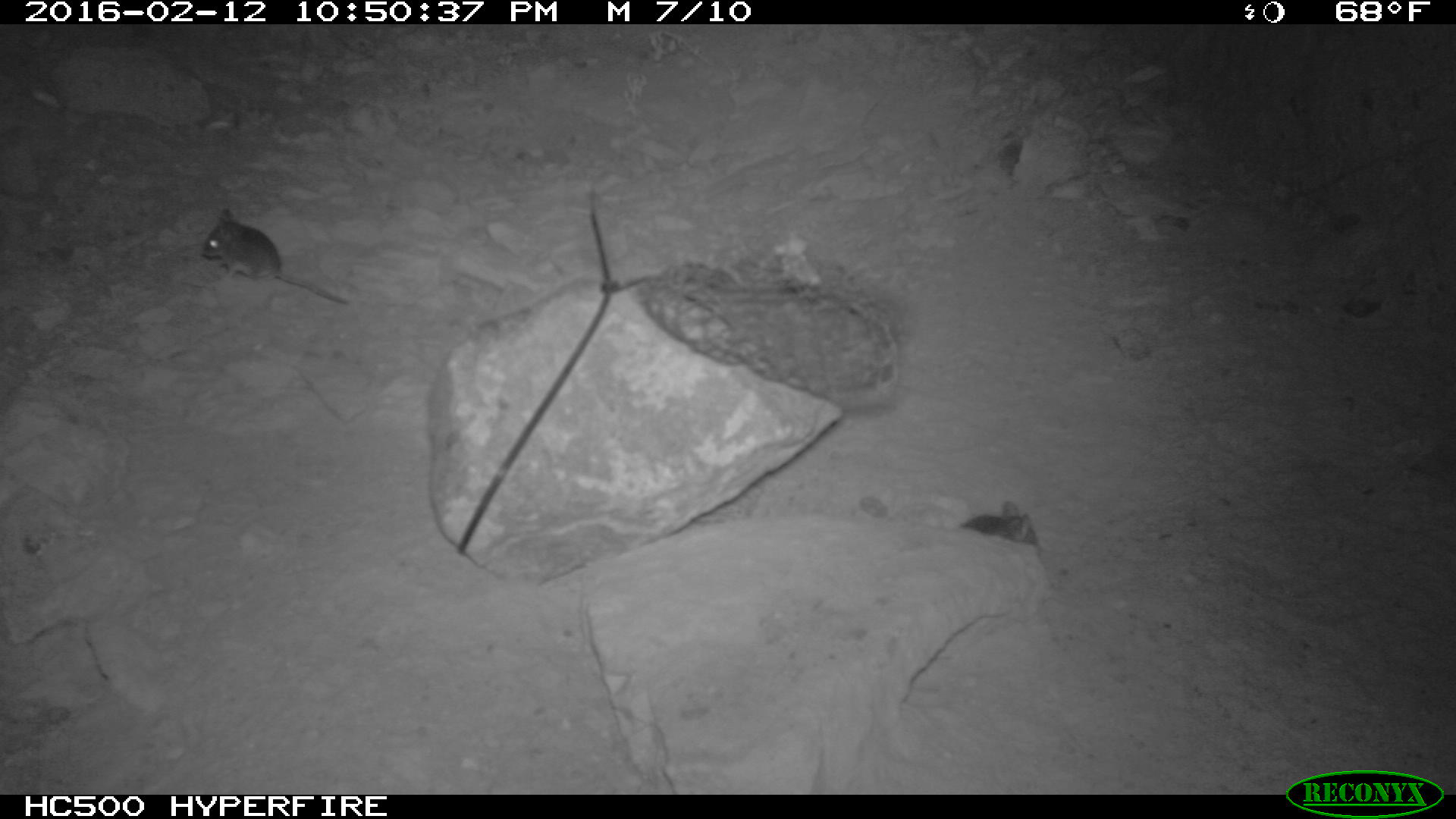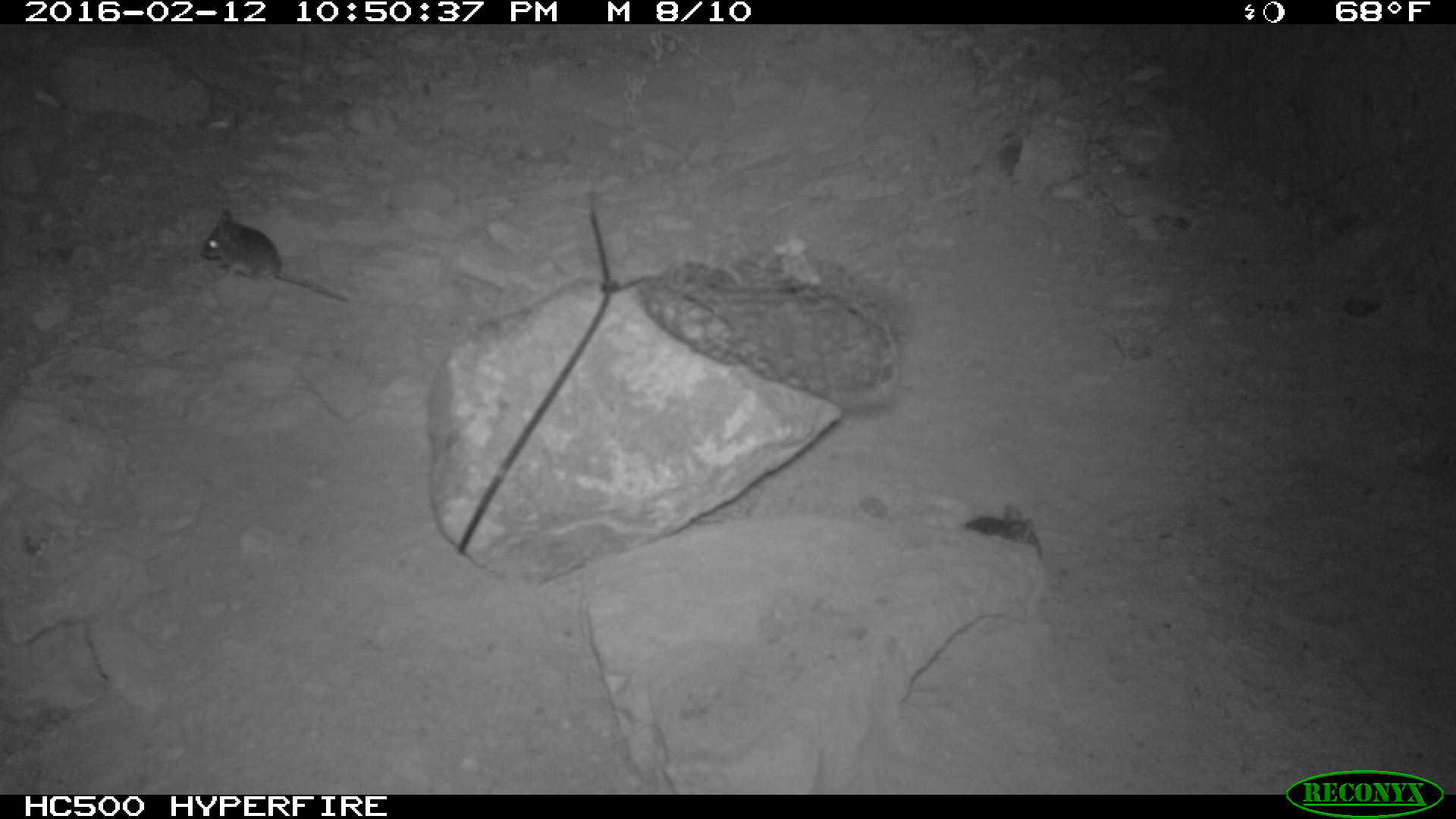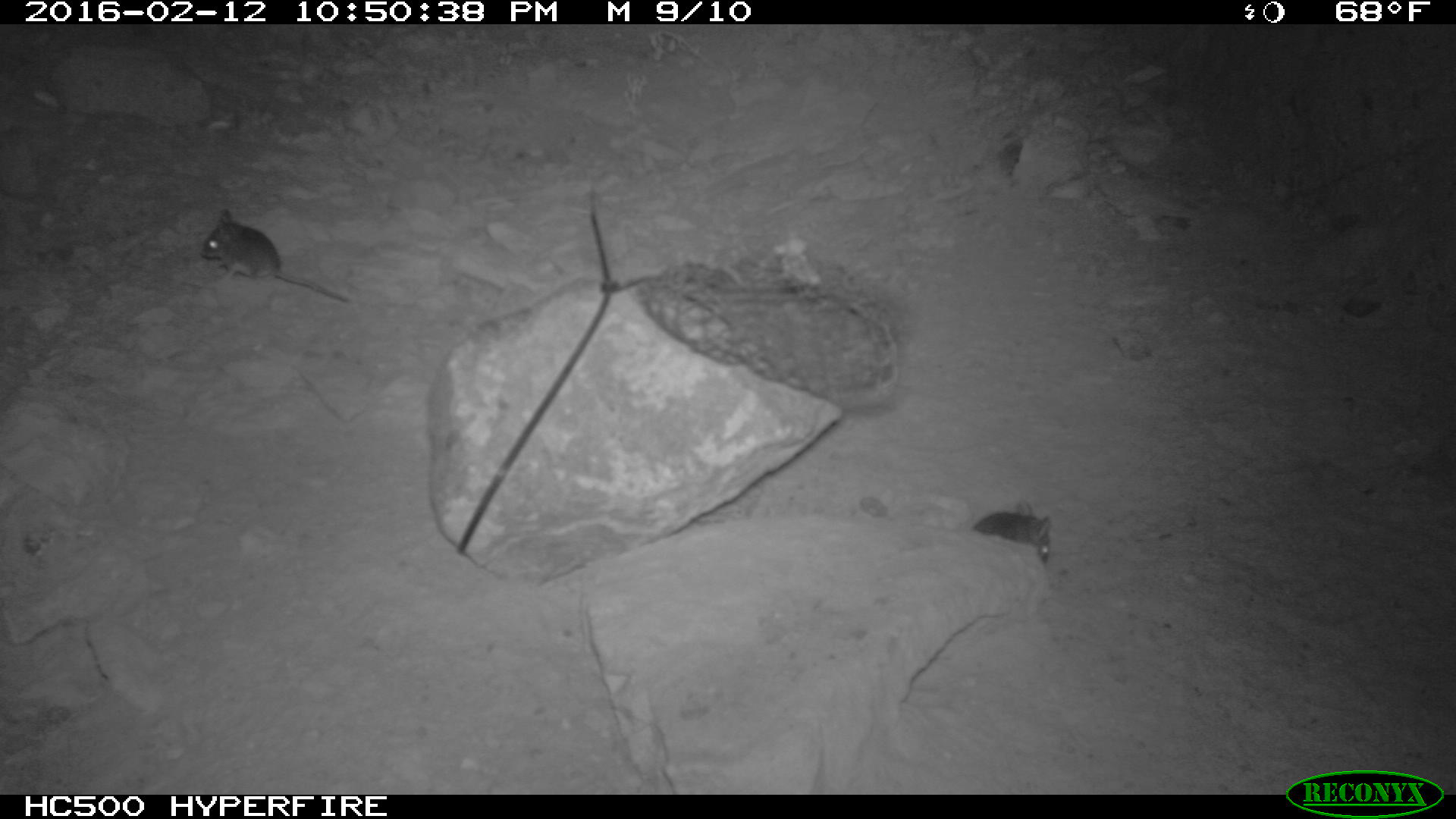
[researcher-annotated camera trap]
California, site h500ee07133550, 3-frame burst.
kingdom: Animalia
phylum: Chordata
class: Mammalia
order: Rodentia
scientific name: Rodentia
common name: rodent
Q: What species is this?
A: Rodent (Rodentia).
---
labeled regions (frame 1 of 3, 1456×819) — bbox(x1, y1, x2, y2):
rodent: bbox(201, 208, 349, 303); bbox(959, 500, 1037, 544)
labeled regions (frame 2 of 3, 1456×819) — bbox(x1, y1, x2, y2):
rodent: bbox(199, 208, 348, 302); bbox(957, 505, 1042, 557)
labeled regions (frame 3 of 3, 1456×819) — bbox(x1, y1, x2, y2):
rodent: bbox(198, 206, 350, 301); bbox(972, 496, 1051, 562)